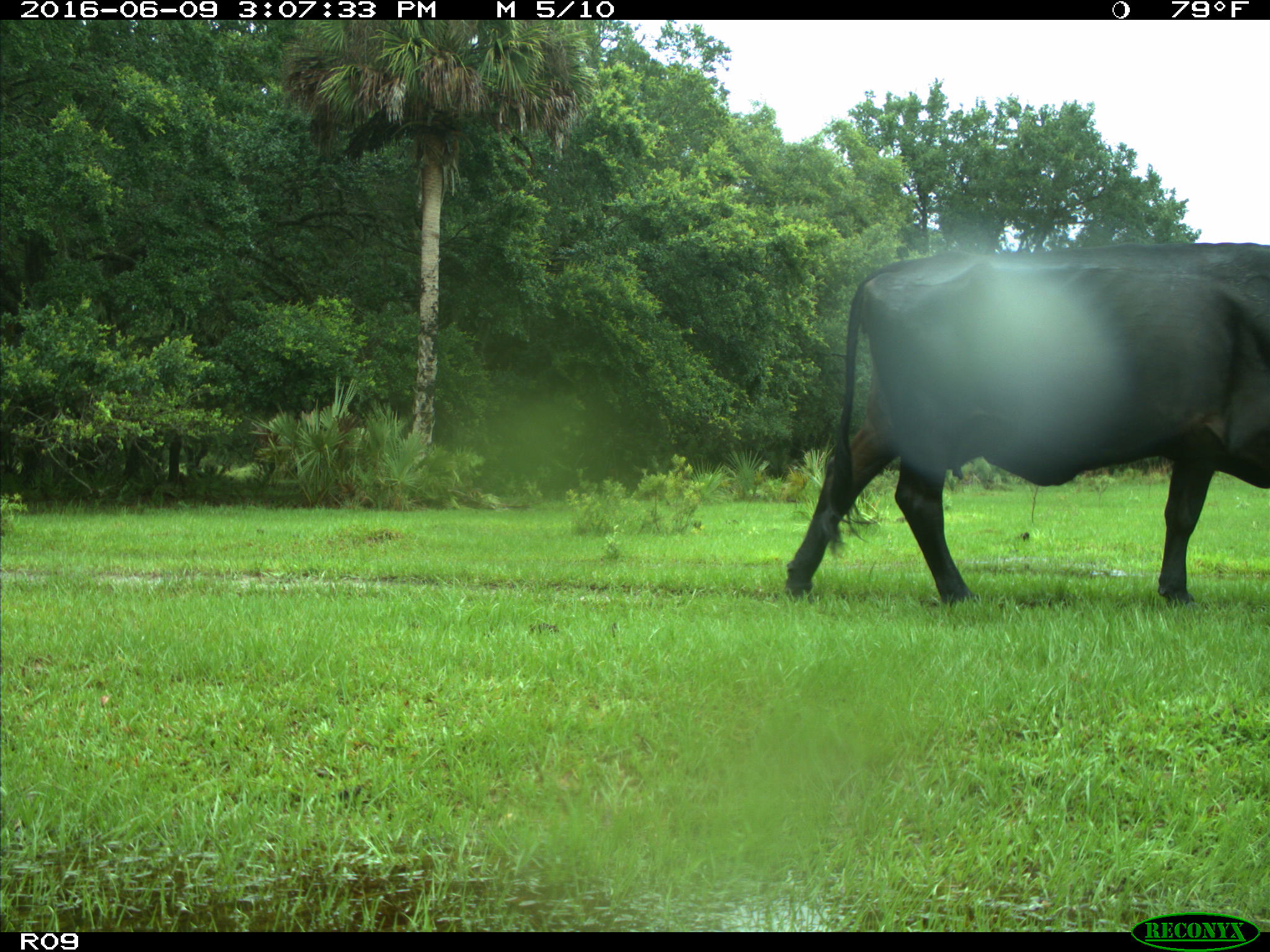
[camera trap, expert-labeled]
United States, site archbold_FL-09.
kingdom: Animalia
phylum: Chordata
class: Mammalia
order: Artiodactyla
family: Bovidae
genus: Bos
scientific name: Bos taurus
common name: domestic cow